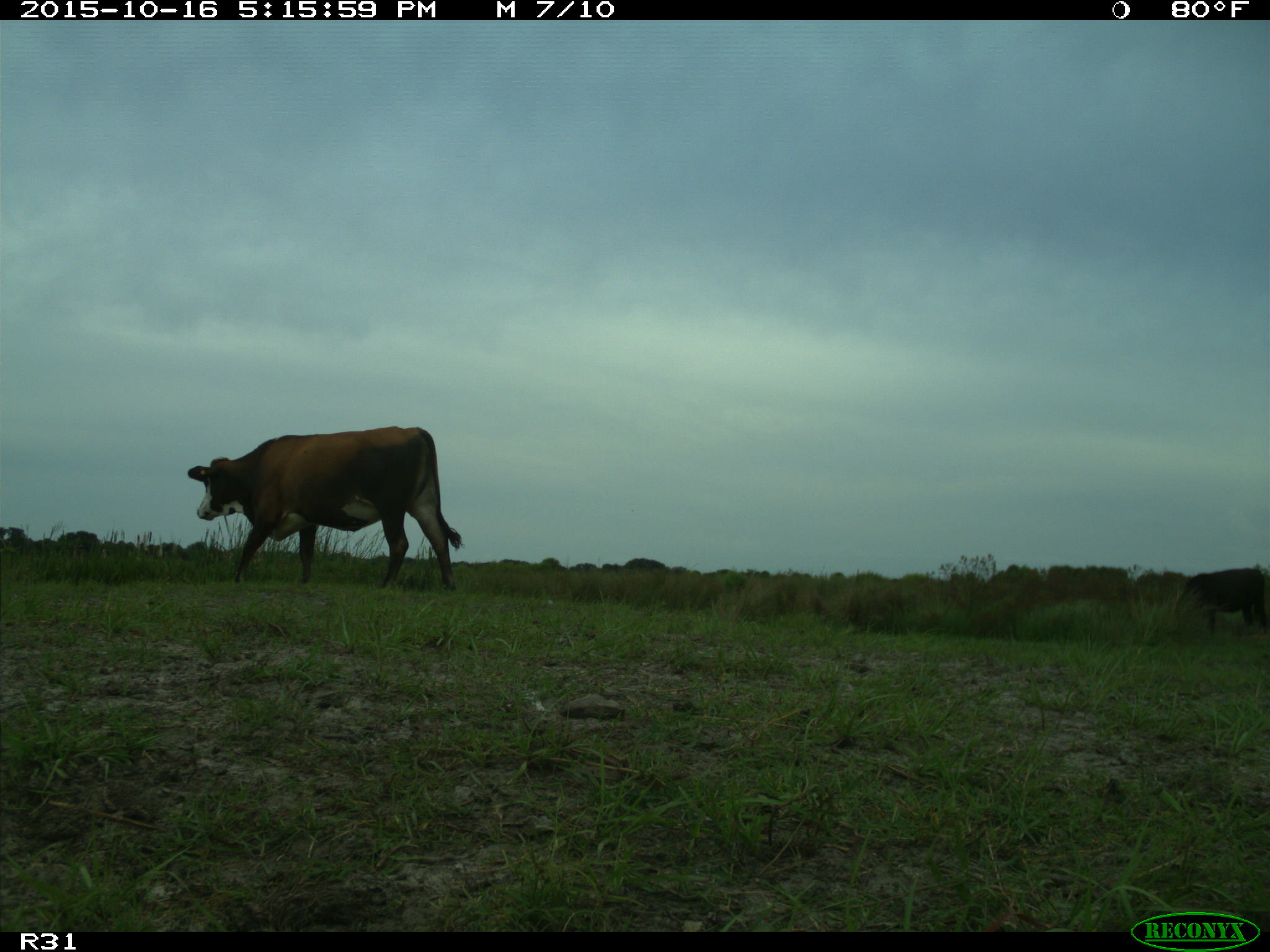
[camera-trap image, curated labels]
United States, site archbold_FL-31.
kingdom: Animalia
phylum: Chordata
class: Mammalia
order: Artiodactyla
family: Bovidae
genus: Bos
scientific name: Bos taurus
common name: domestic cow